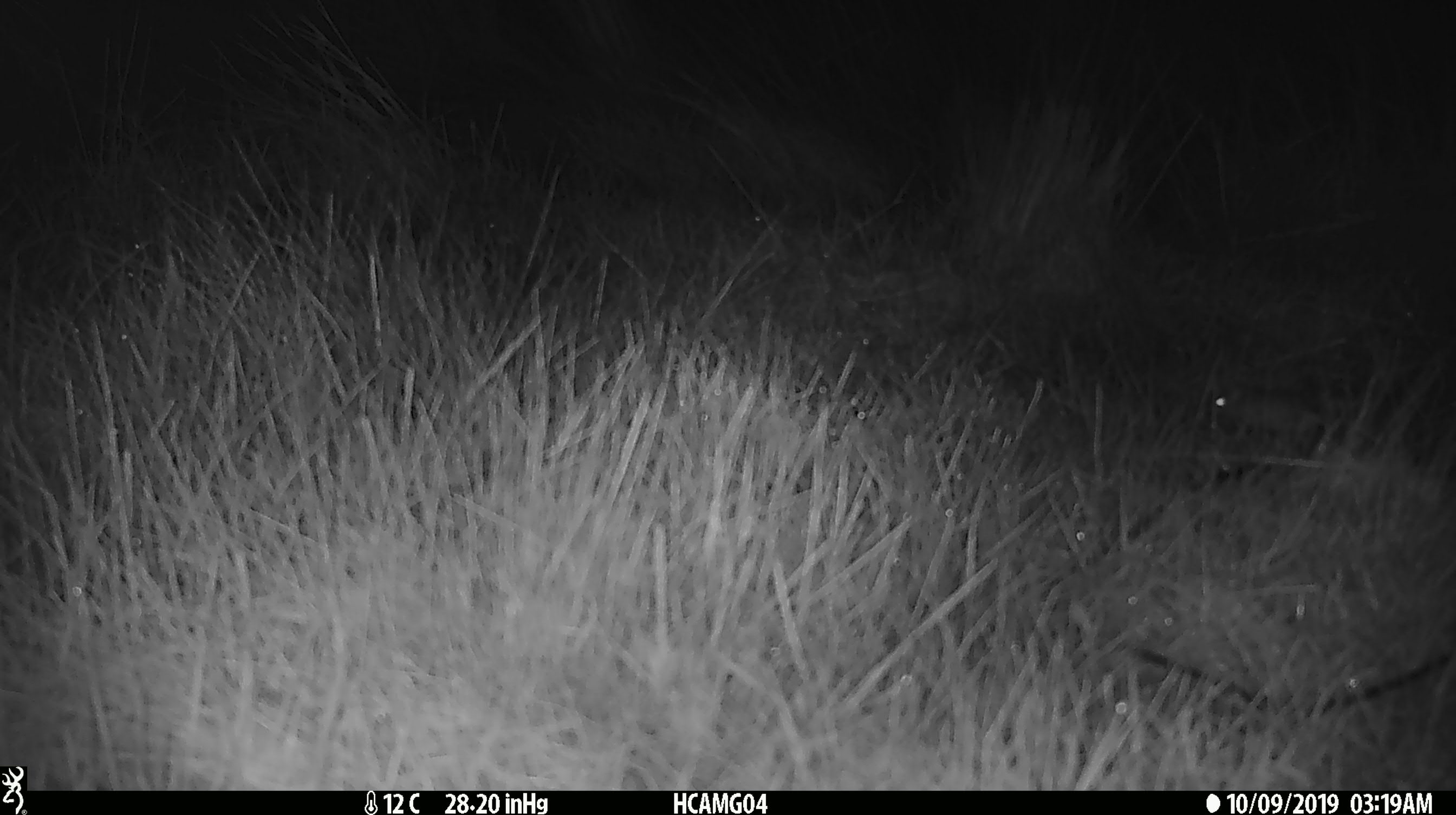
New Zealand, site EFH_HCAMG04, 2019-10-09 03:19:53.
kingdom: Animalia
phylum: Chordata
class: Mammalia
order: Rodentia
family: Muridae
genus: Mus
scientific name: Mus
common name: mouse